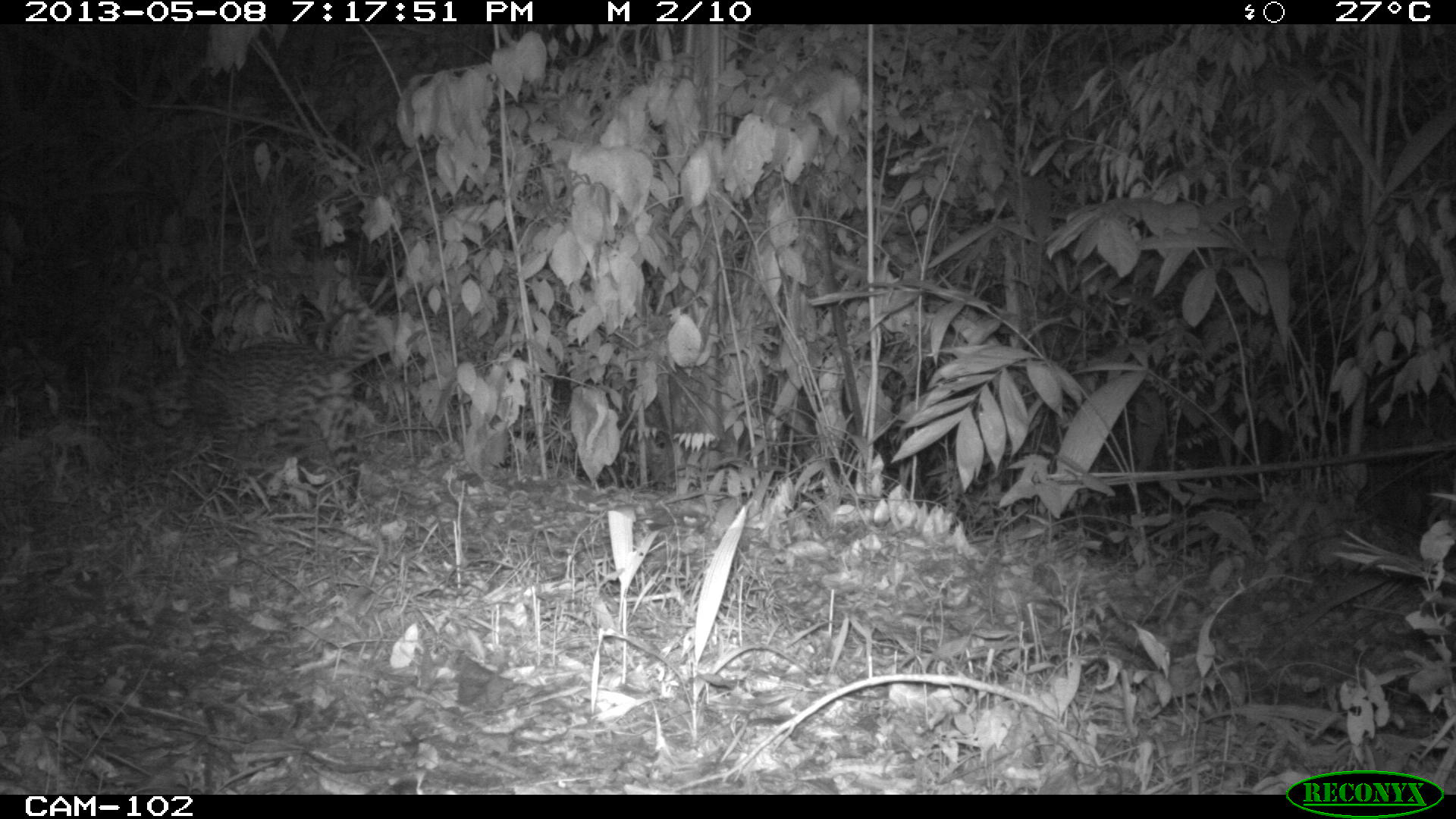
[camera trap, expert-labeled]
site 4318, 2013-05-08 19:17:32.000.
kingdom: Animalia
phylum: Chordata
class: Mammalia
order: Carnivora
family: Felidae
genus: Leopardus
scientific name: Leopardus pardalis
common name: ocelot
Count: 1.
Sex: male.